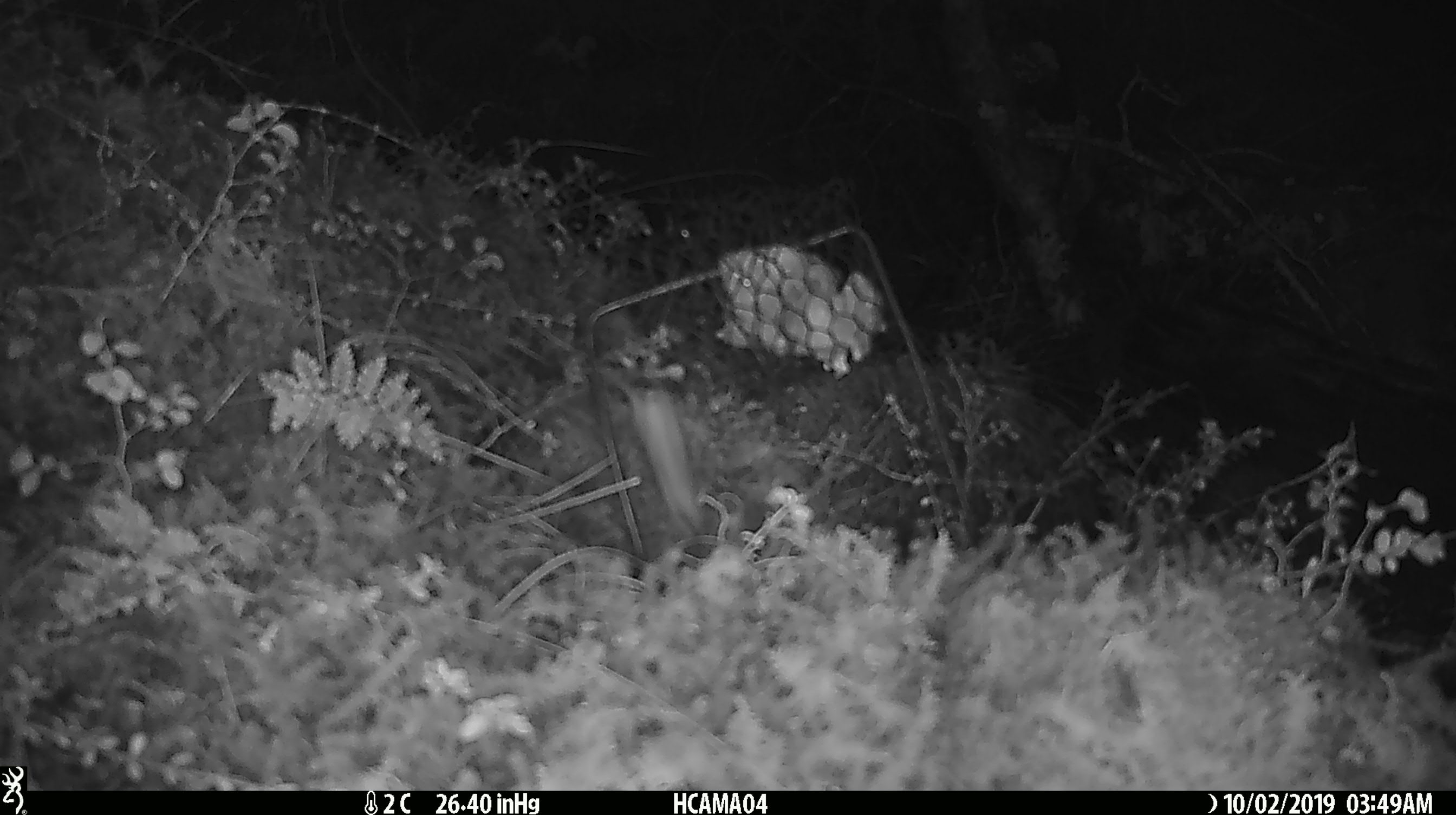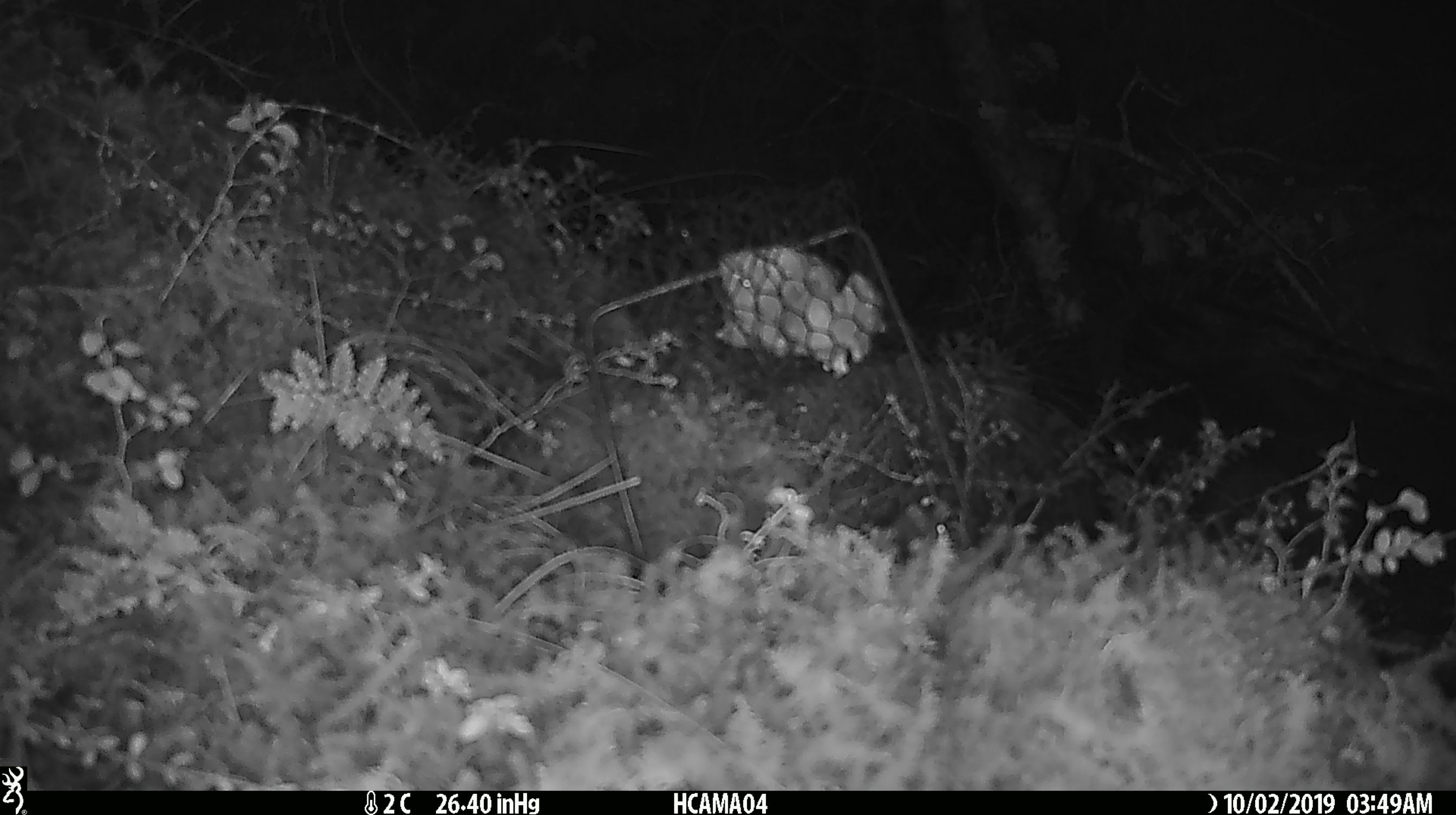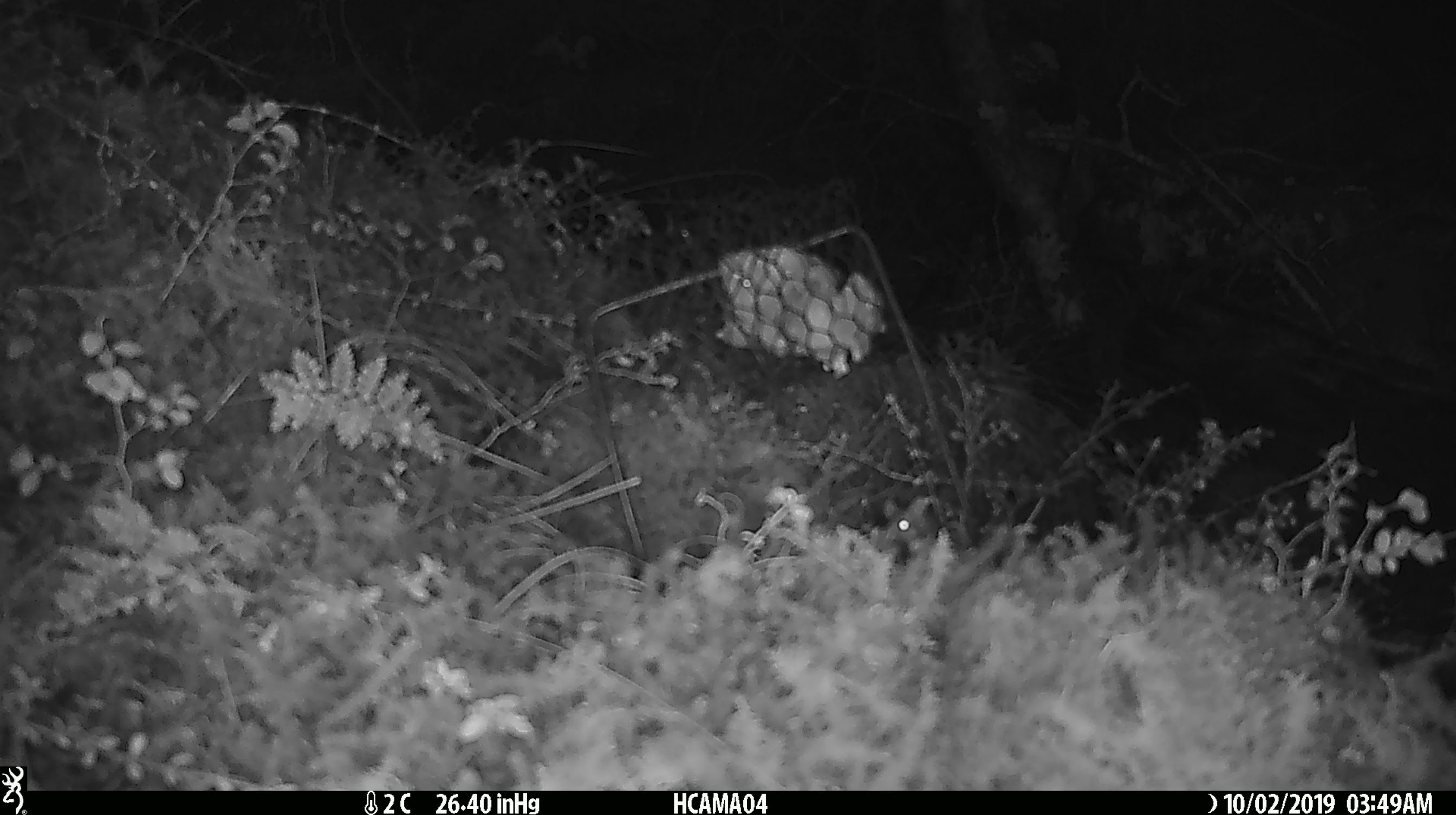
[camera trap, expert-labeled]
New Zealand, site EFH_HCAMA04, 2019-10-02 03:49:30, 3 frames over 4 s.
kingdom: Animalia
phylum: Chordata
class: Mammalia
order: Rodentia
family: Muridae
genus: Mus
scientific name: Mus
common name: mouse